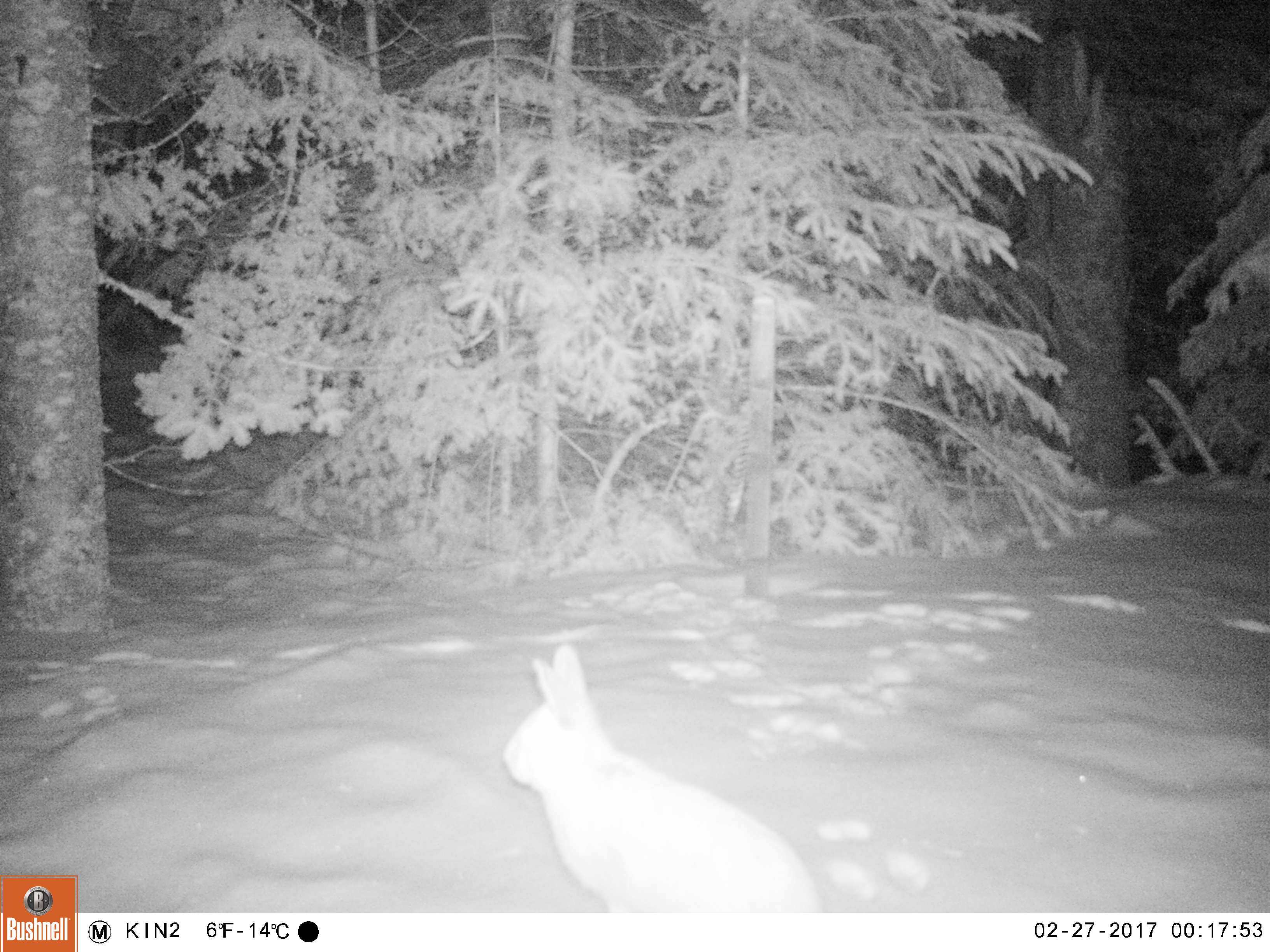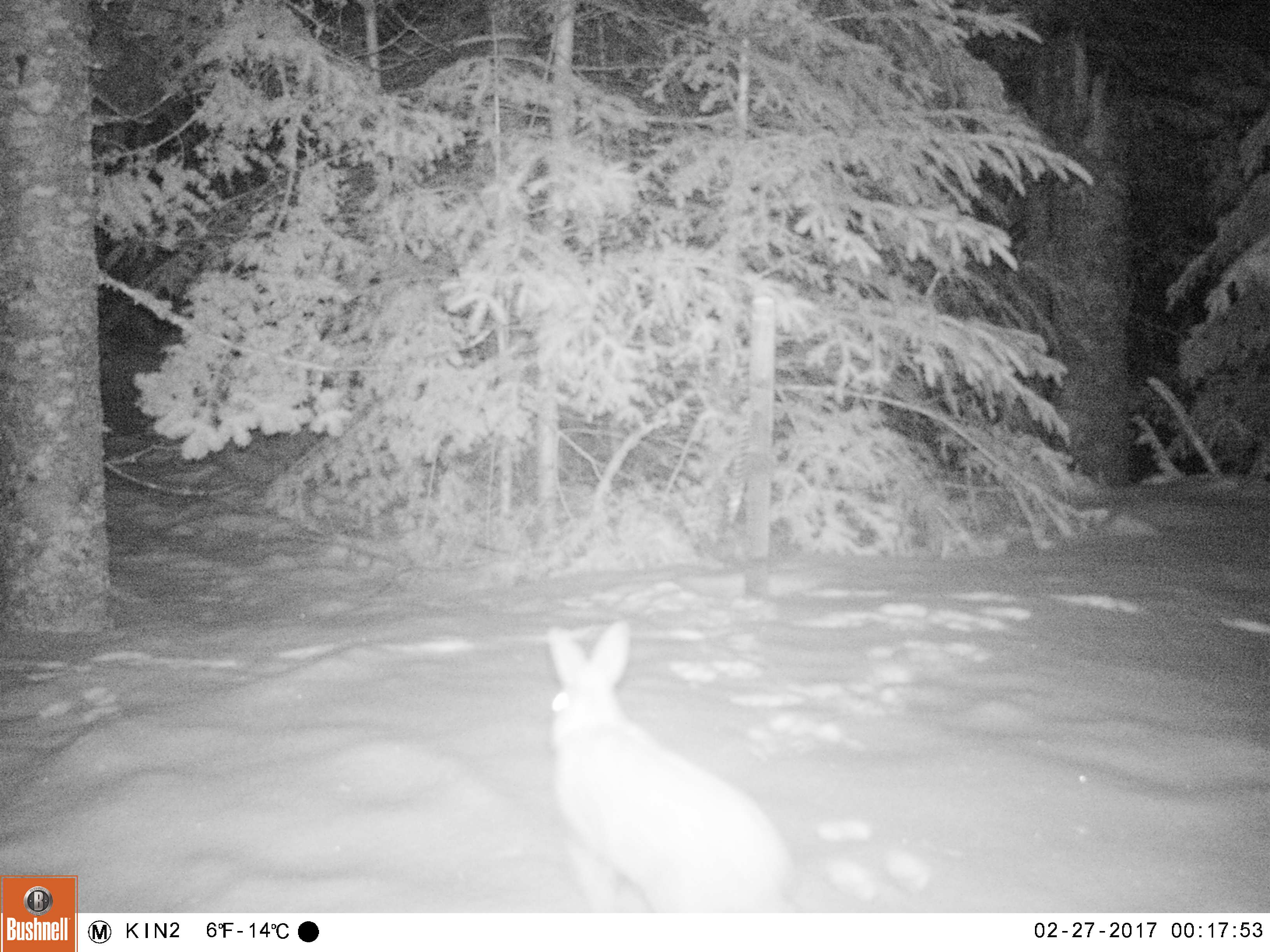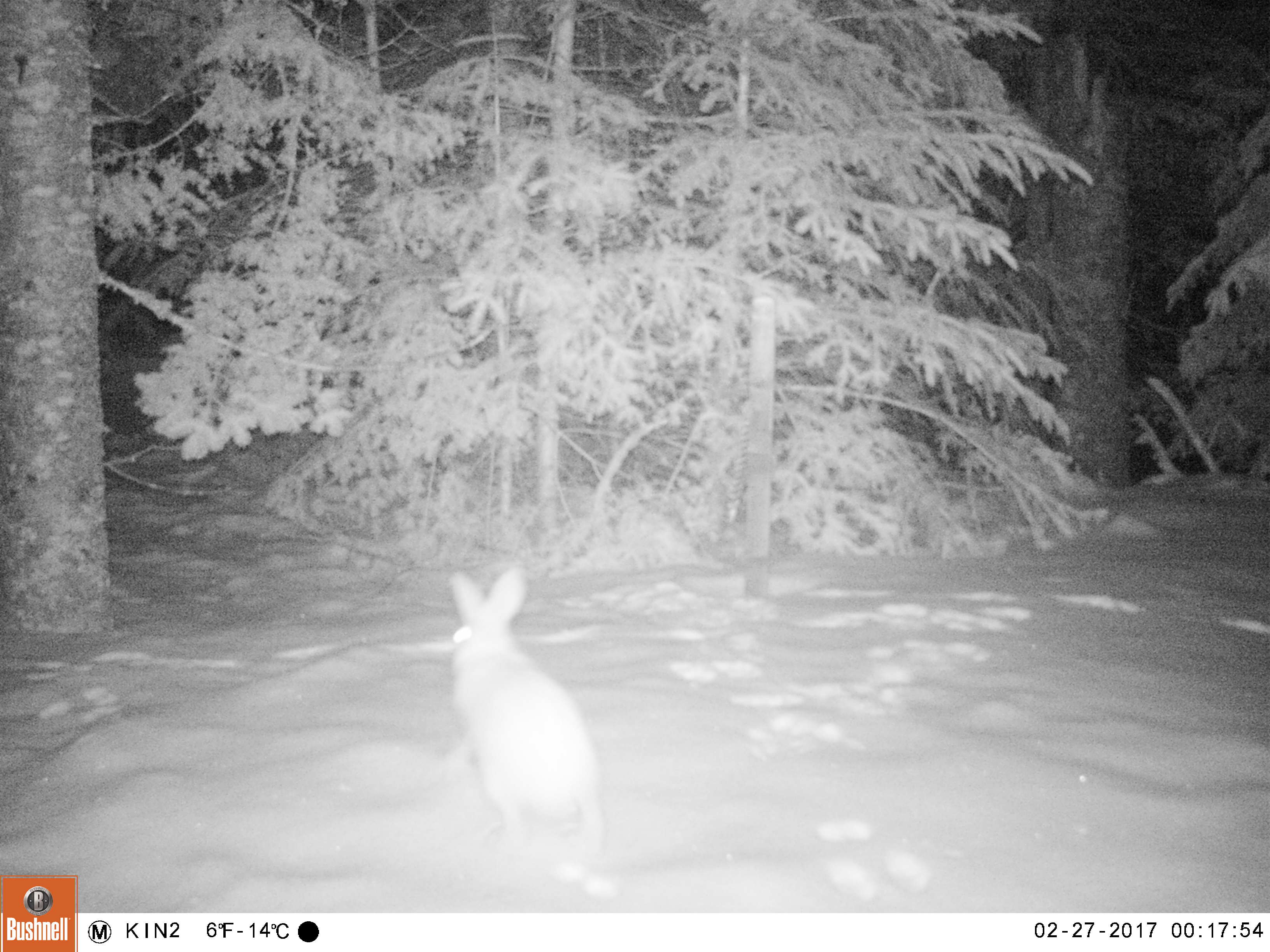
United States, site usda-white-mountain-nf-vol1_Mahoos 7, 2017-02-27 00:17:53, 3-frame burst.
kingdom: Animalia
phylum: Chordata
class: Mammalia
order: Lagomorpha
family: Leporidae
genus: Lepus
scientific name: Lepus americanus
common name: snowshoe hare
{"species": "snowshoe hare (Lepus americanus)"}